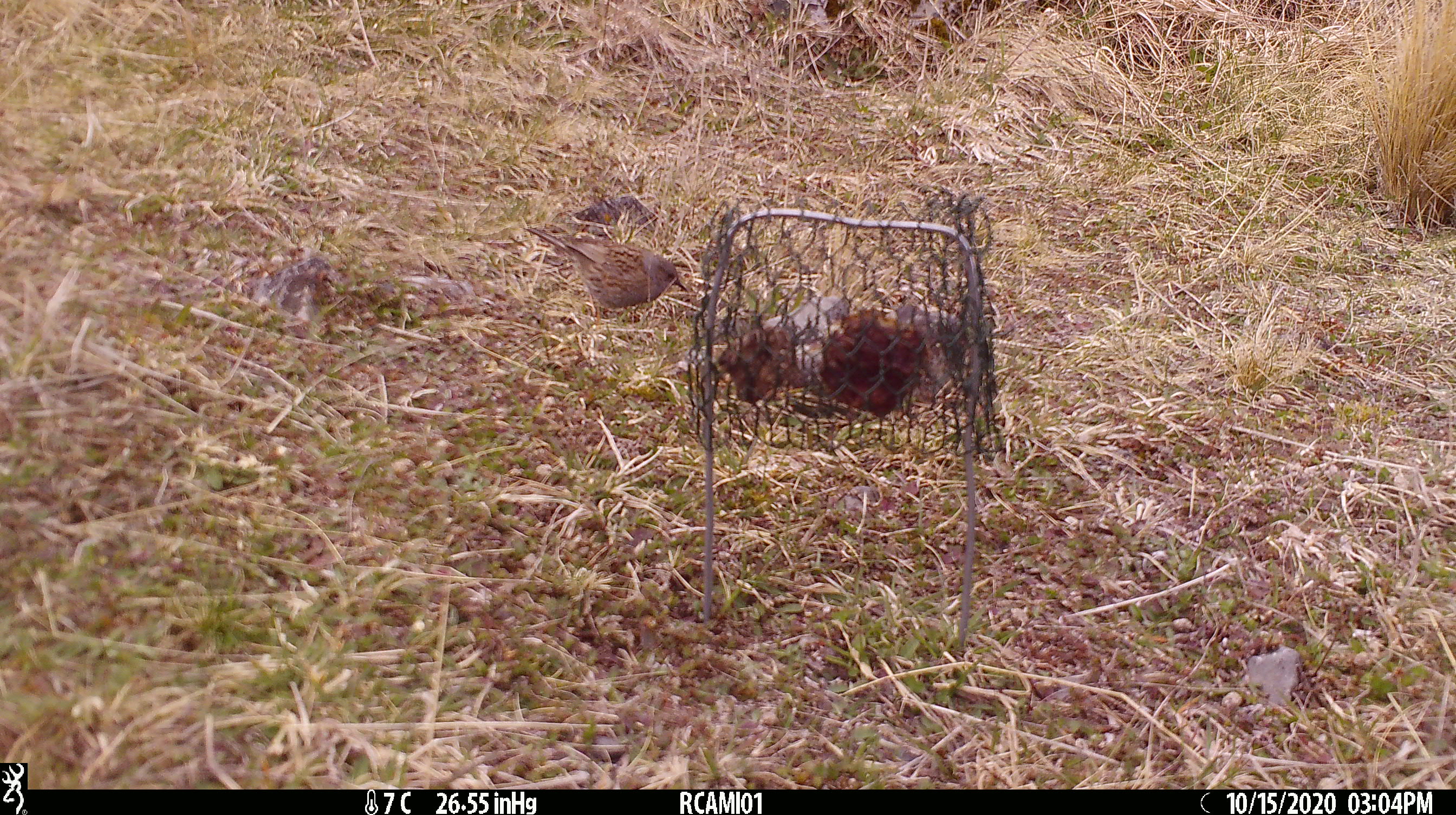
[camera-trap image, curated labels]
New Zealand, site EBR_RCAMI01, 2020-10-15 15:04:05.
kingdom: Animalia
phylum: Chordata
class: Aves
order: Passeriformes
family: Prunellidae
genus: Prunella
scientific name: Prunella modularis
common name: dunnock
Dunnock (Prunella modularis).